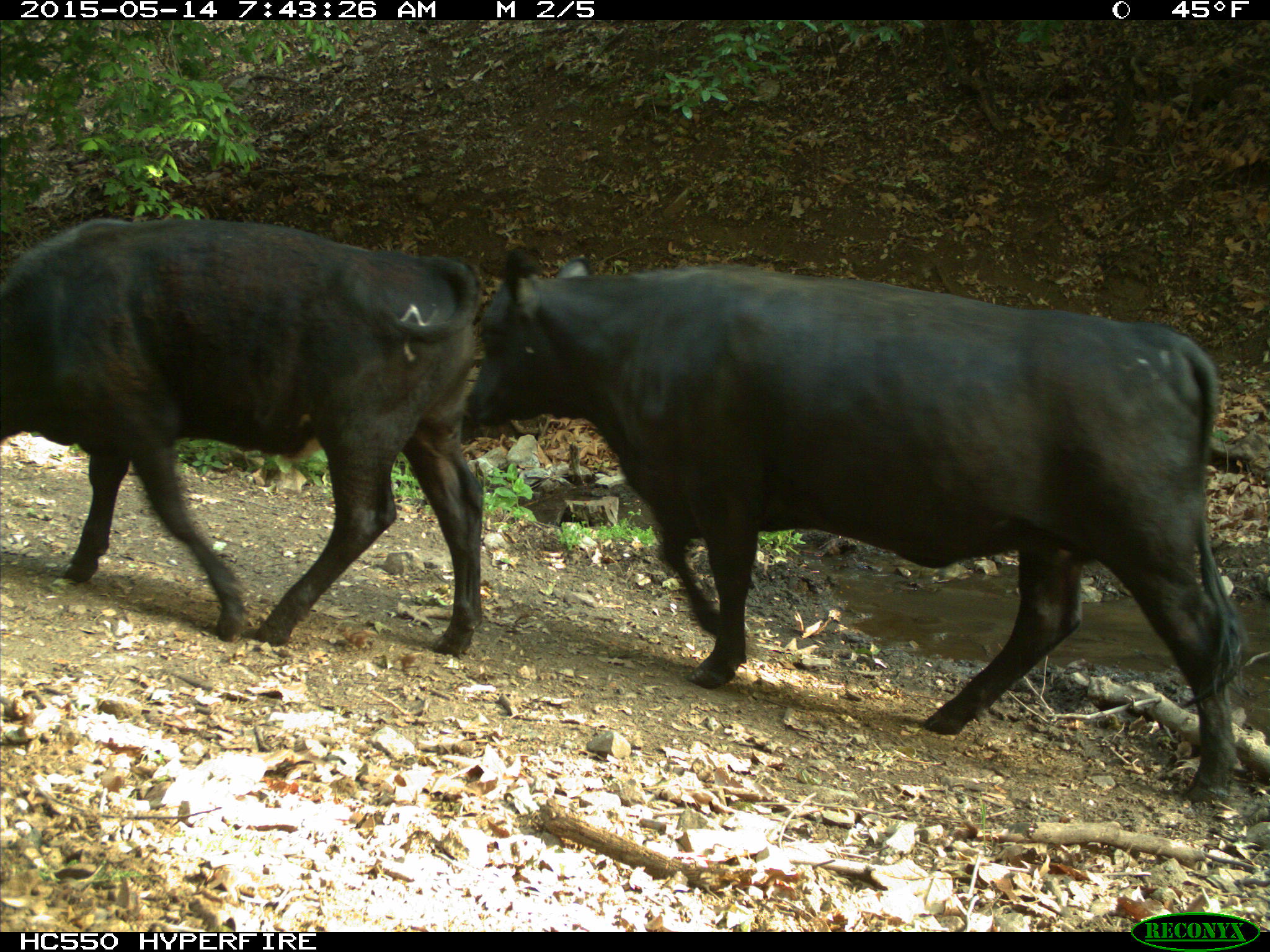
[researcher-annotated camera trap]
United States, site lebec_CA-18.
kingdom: Animalia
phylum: Chordata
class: Mammalia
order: Artiodactyla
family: Bovidae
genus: Bos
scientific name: Bos taurus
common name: domestic cow